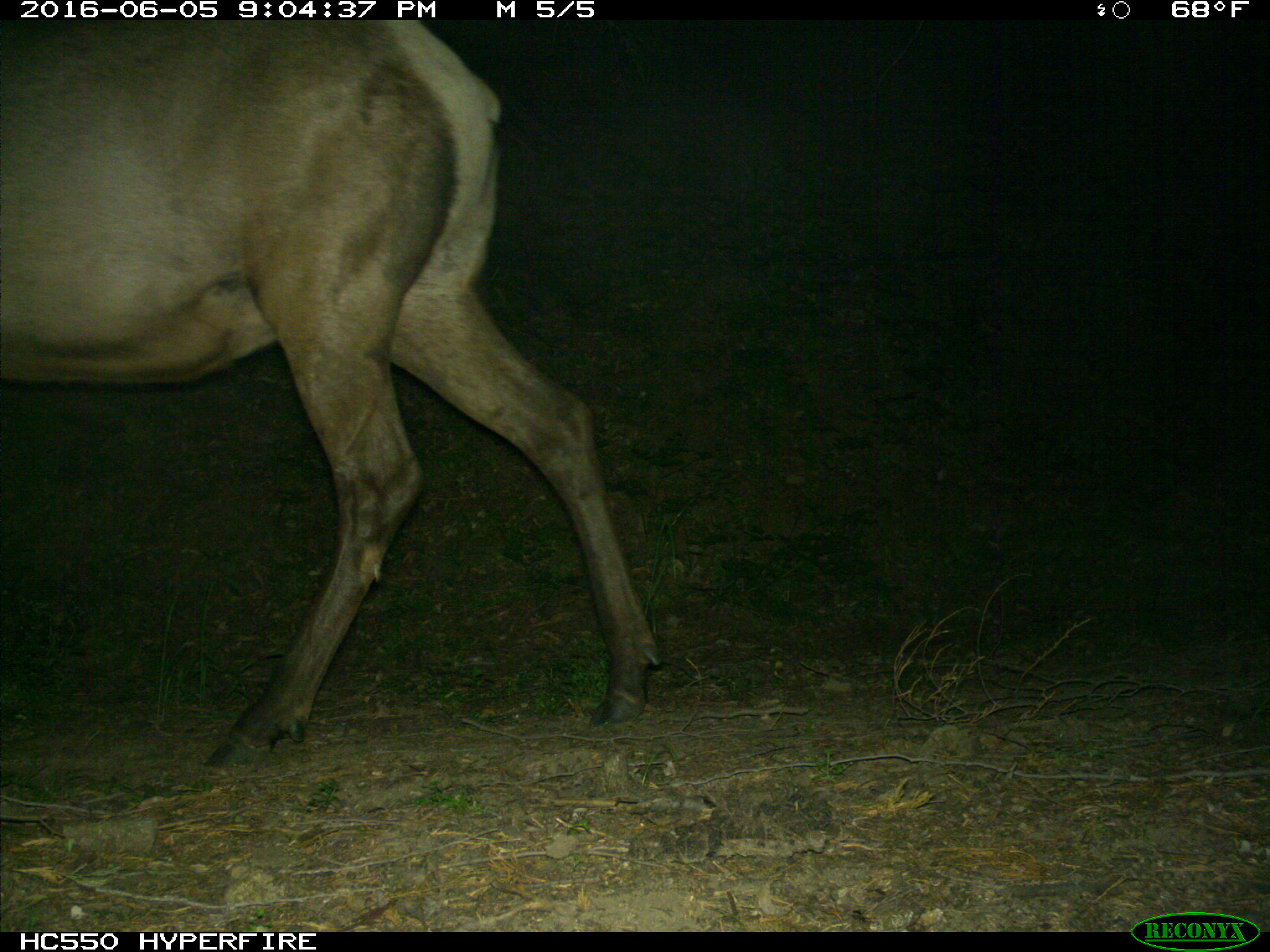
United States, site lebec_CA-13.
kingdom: Animalia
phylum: Chordata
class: Mammalia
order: Artiodactyla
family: Cervidae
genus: Cervus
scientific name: Cervus canadensis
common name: elk